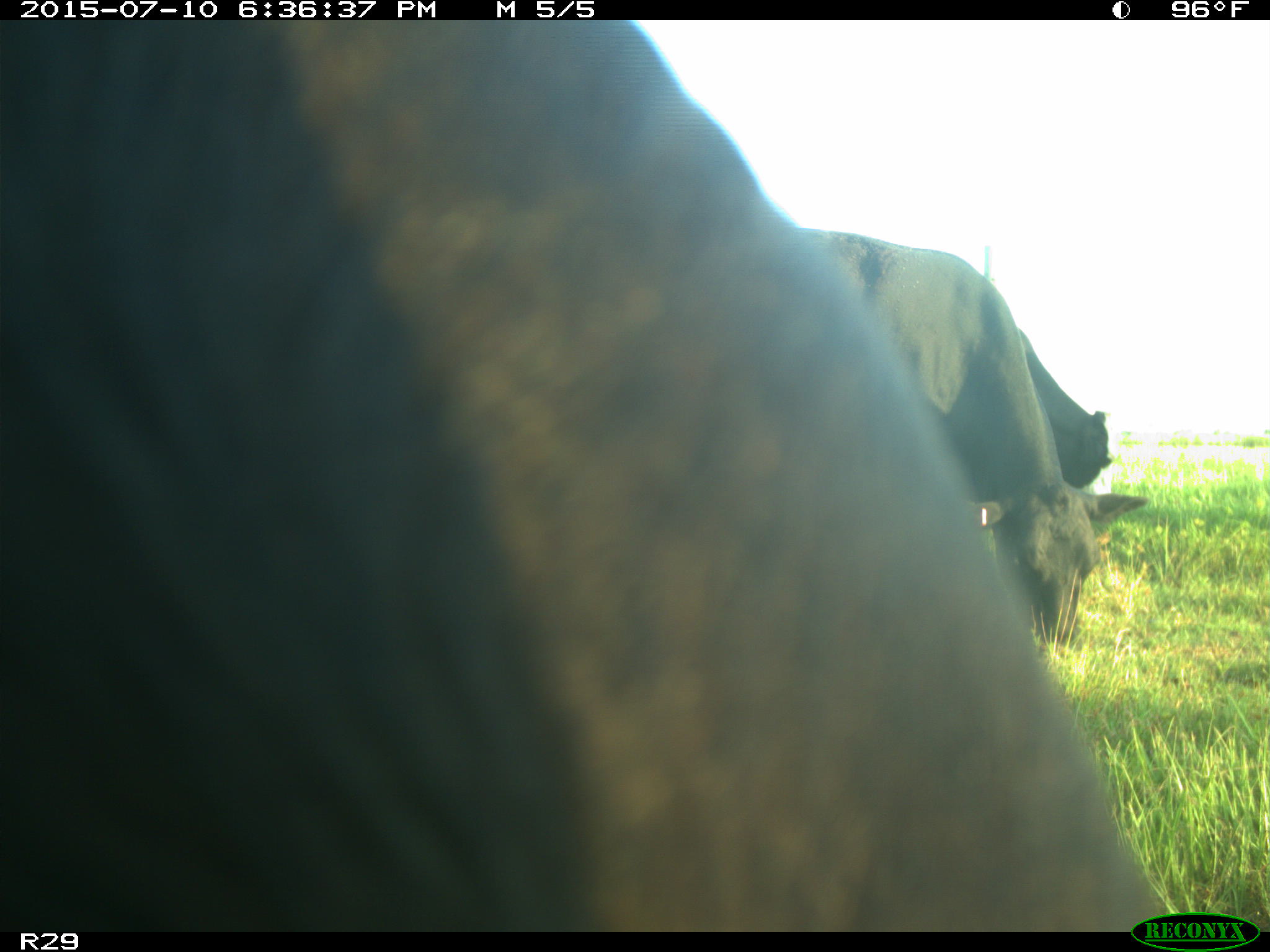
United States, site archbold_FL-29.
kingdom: Animalia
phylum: Chordata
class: Mammalia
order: Artiodactyla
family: Bovidae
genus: Bos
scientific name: Bos taurus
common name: domestic cow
Bos taurus (domestic cow).